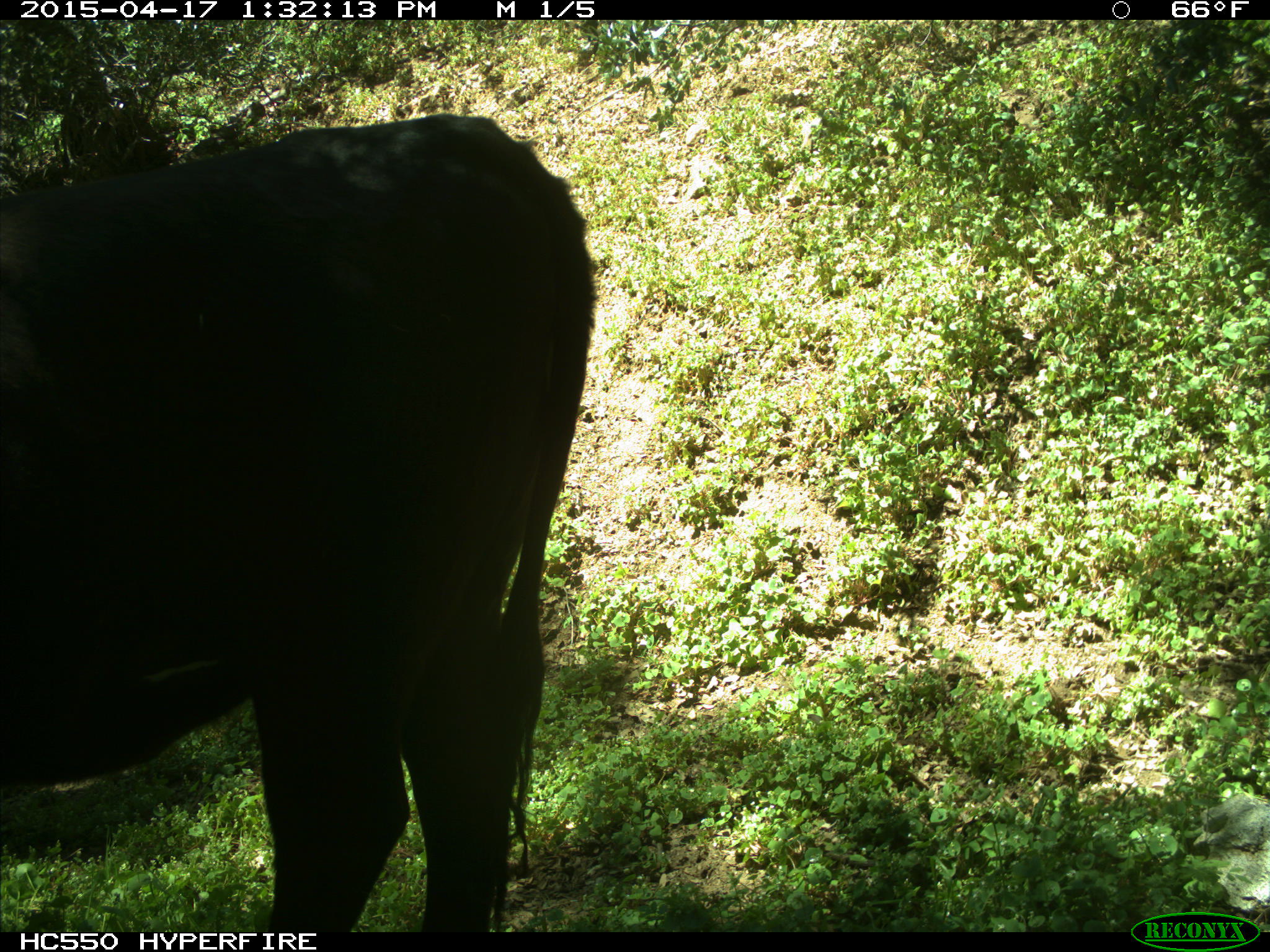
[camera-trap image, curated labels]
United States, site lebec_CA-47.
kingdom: Animalia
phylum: Chordata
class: Mammalia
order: Artiodactyla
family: Bovidae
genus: Bos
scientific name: Bos taurus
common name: domestic cow